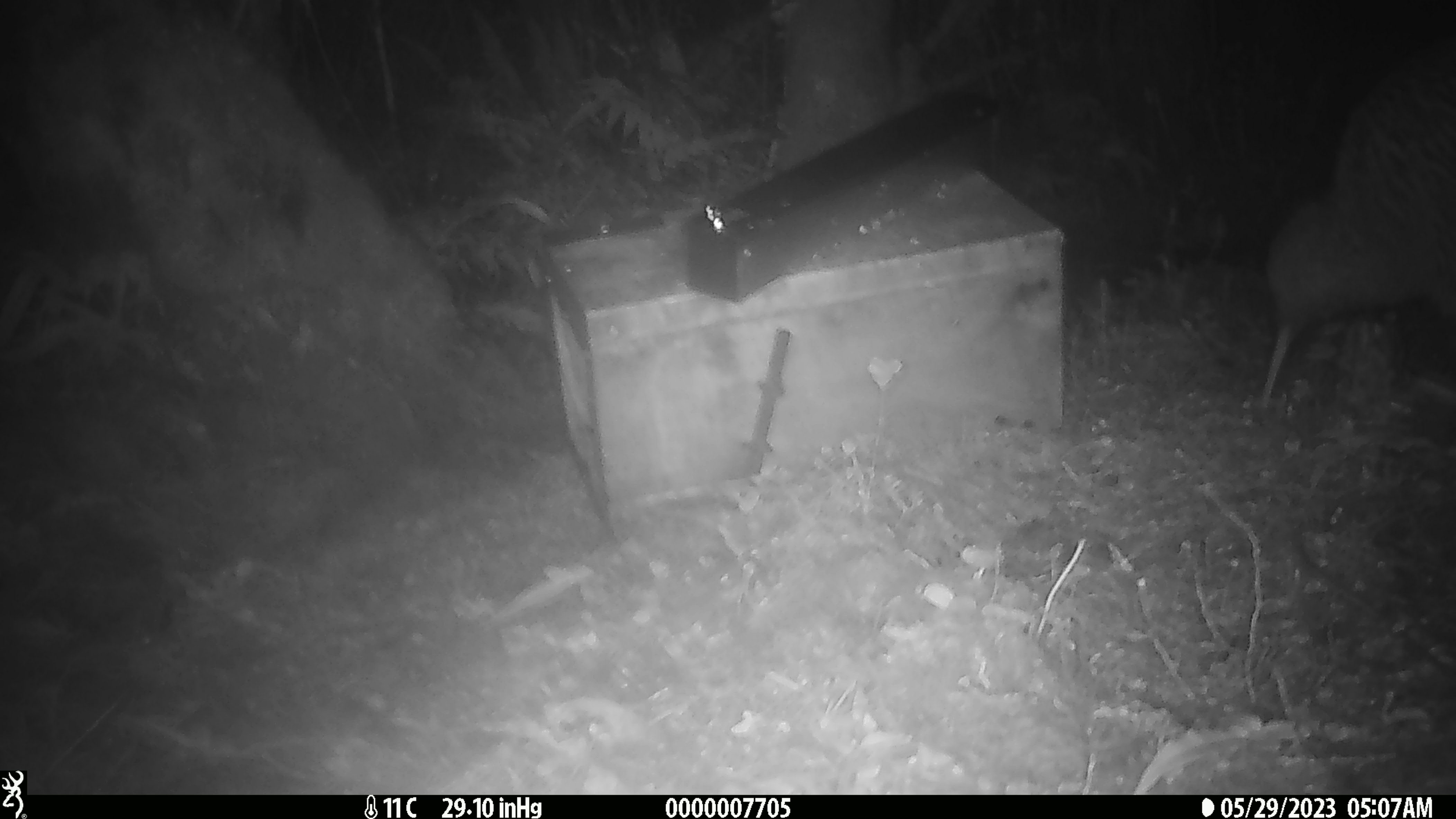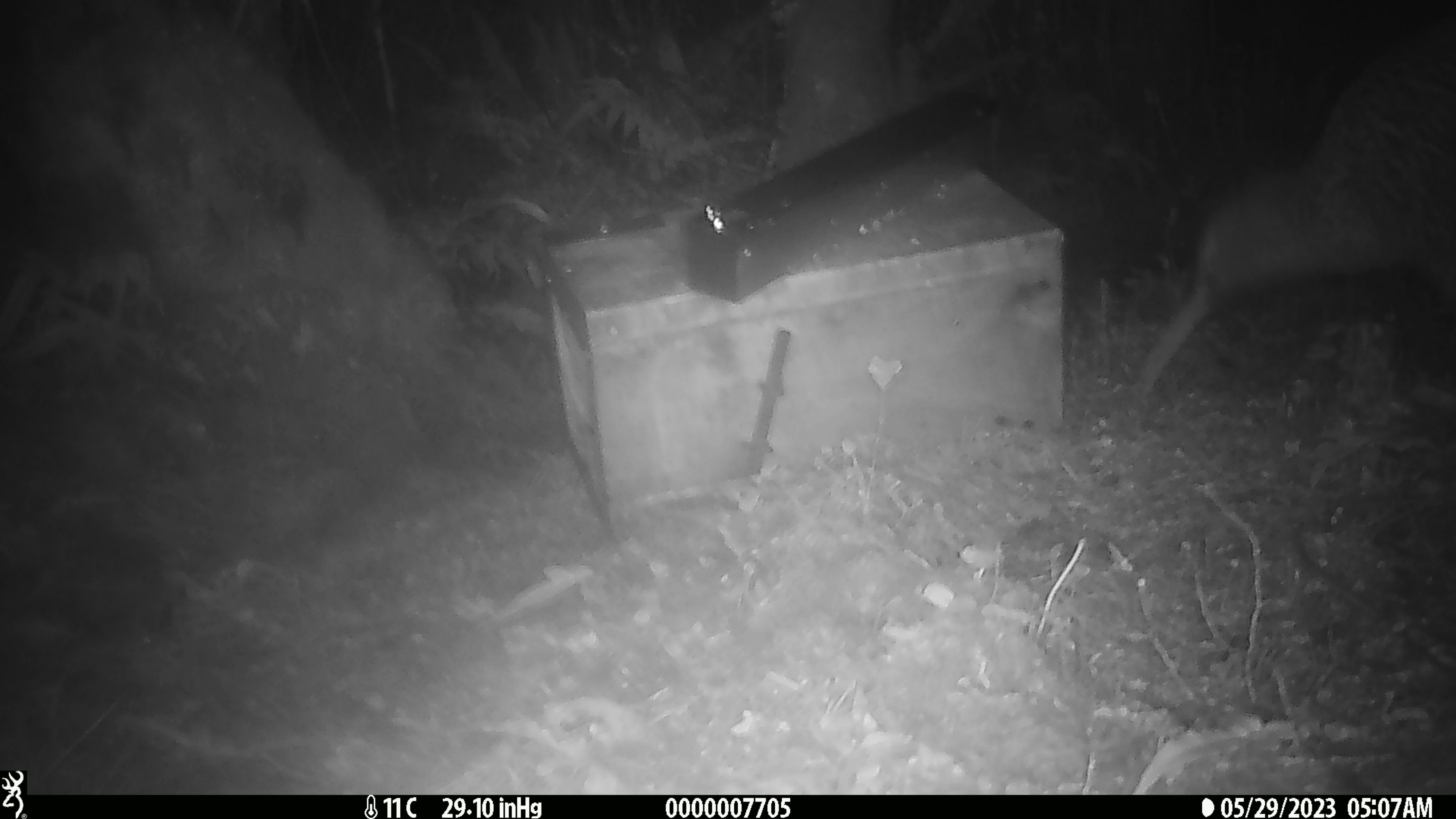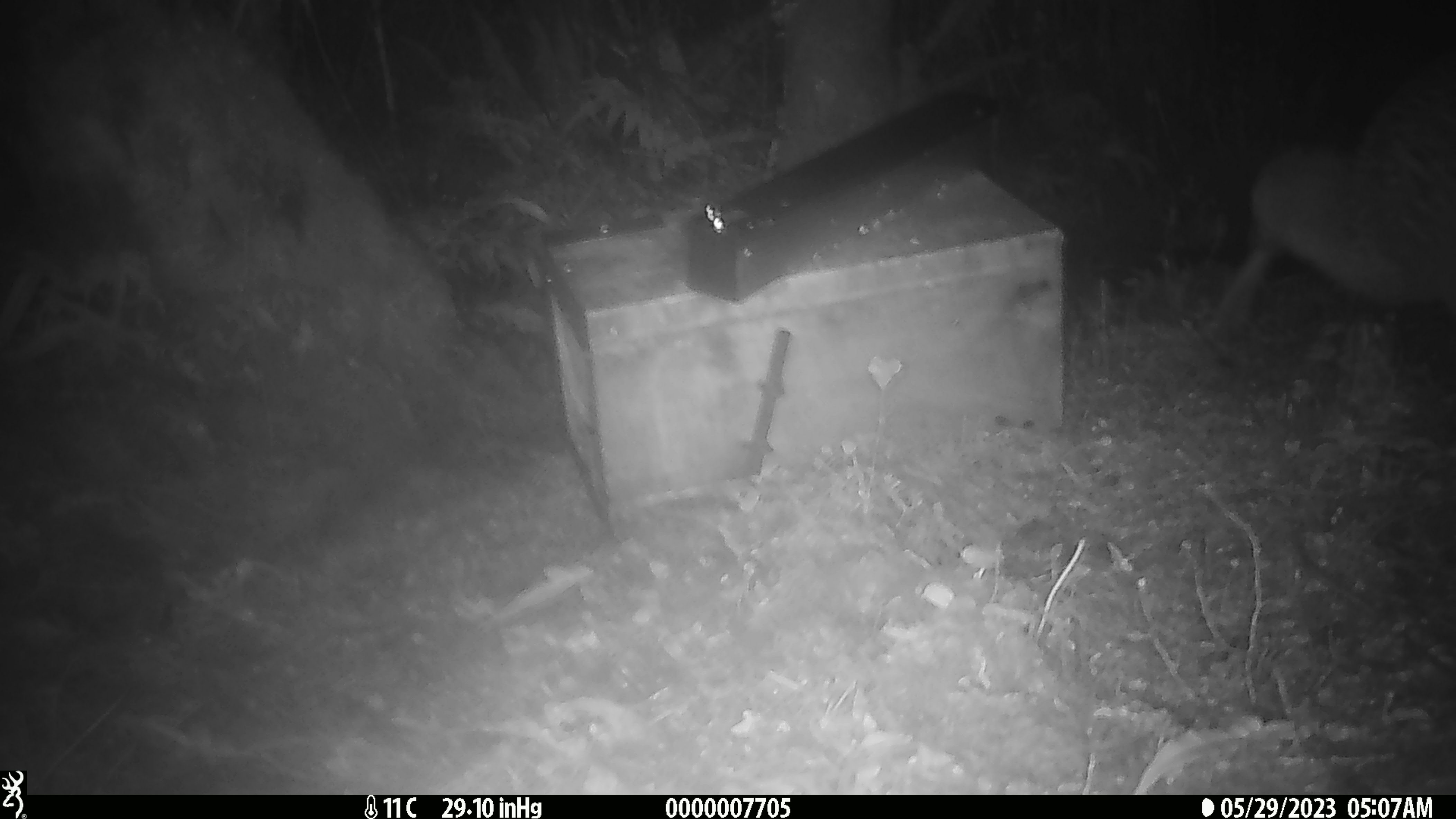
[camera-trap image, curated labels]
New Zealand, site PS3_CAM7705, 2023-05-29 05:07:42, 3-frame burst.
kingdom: Animalia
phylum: Chordata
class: Aves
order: Apterygiformes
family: Apterygidae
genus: Apteryx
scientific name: Apteryx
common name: kiwi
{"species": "kiwi (Apteryx)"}